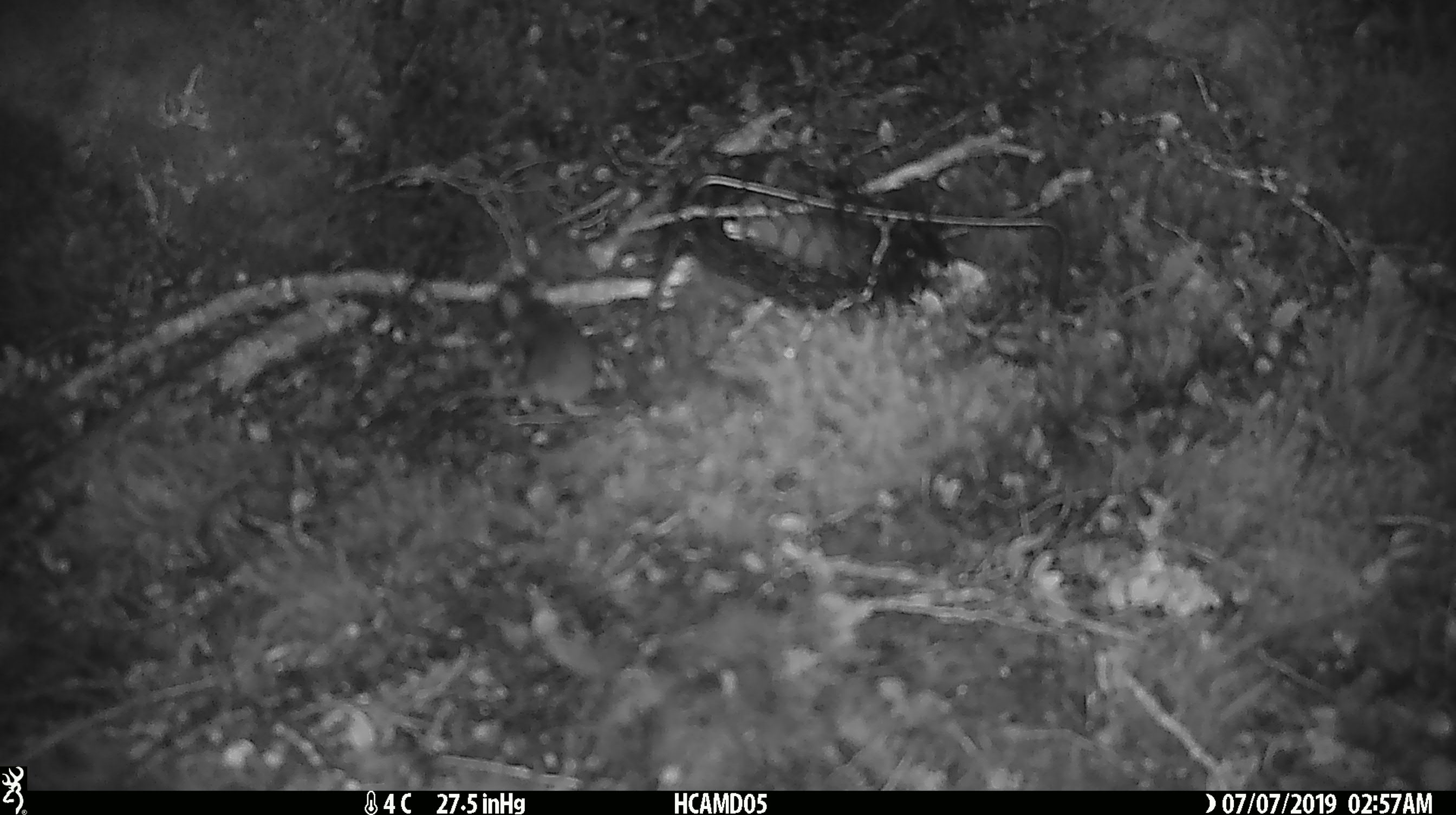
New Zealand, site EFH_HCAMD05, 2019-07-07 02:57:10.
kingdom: Animalia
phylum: Chordata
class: Mammalia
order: Rodentia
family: Muridae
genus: Mus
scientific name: Mus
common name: mouse